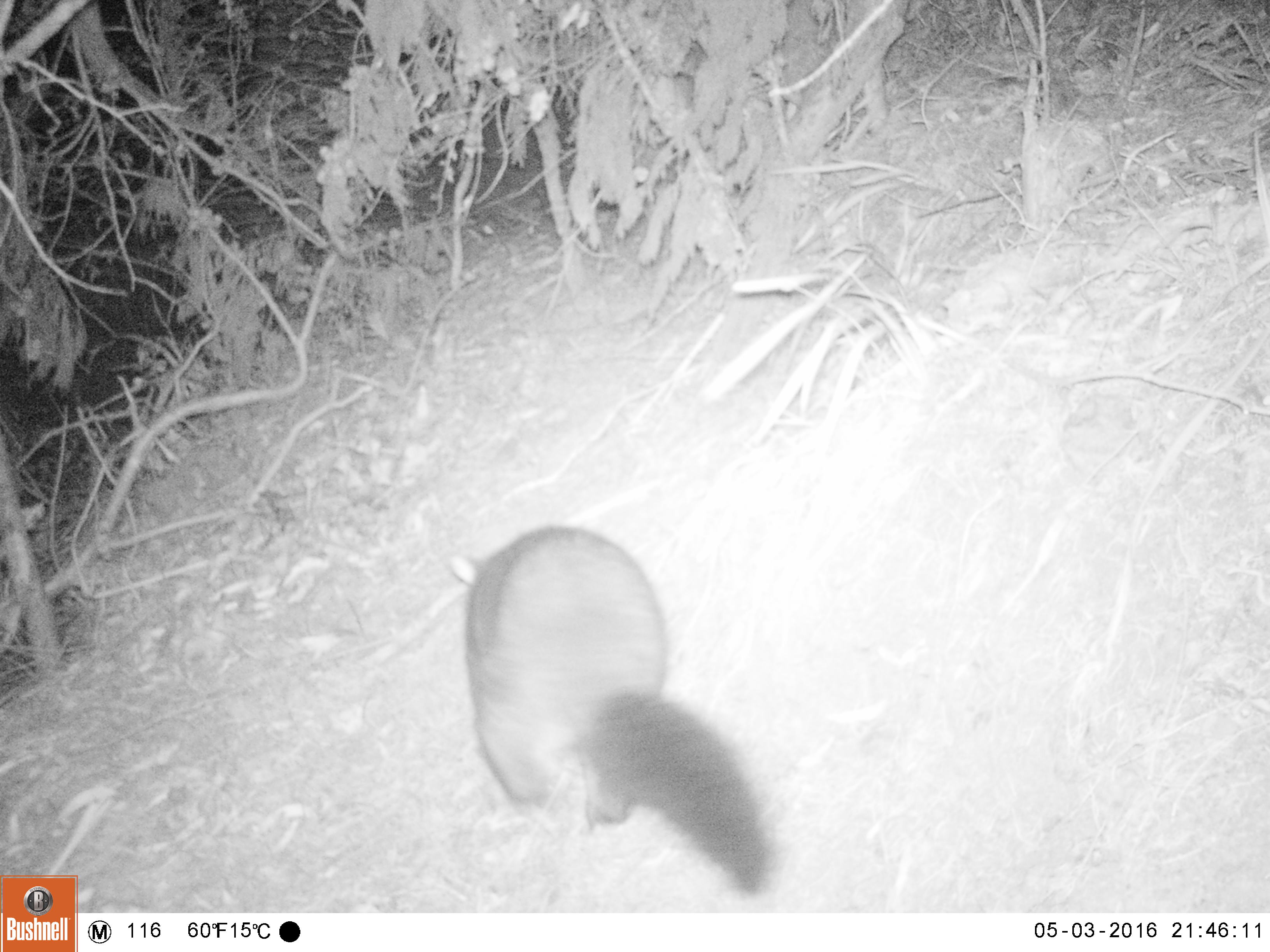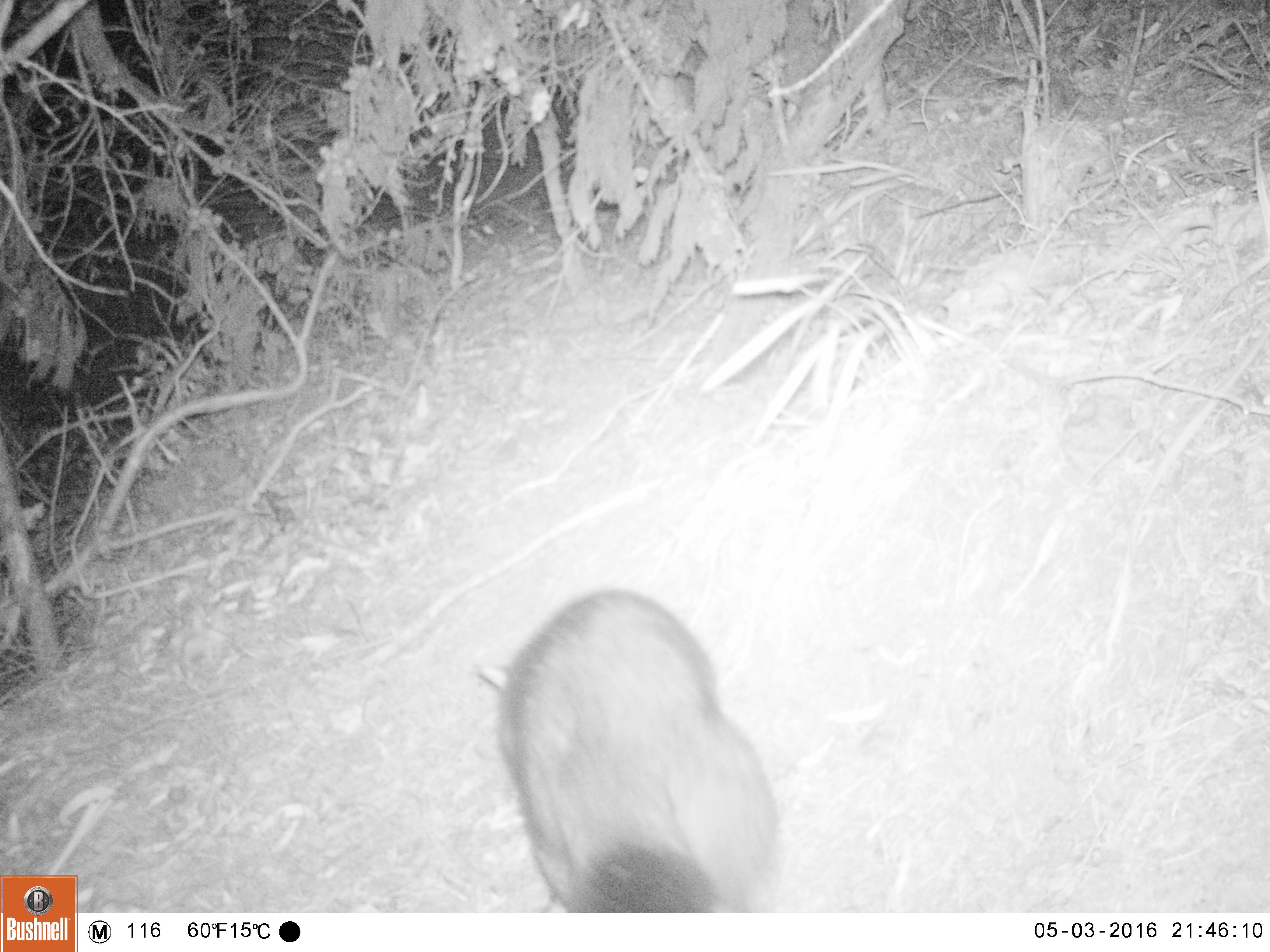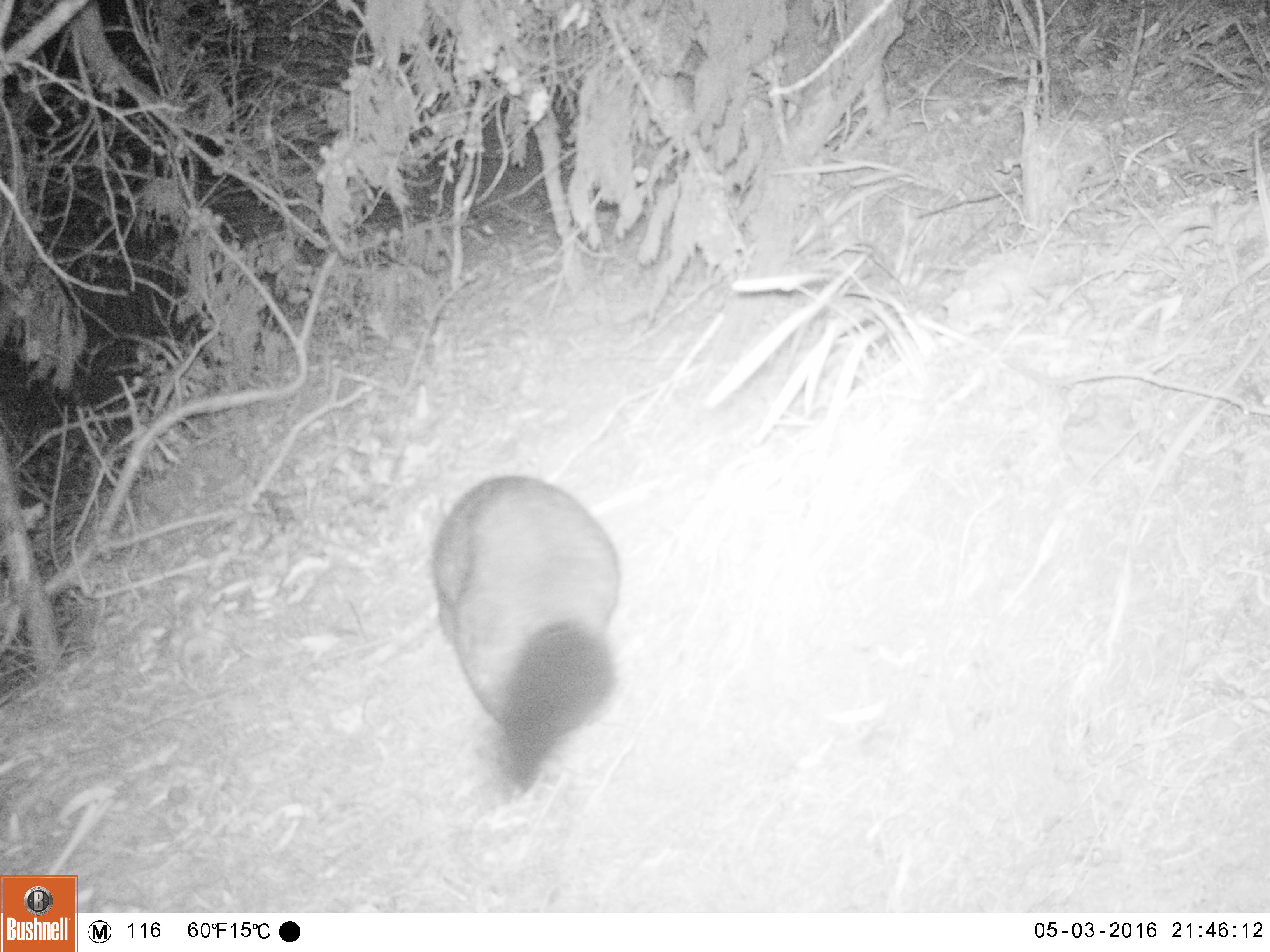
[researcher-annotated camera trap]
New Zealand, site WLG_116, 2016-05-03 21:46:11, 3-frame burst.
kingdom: Animalia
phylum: Chordata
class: Mammalia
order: Diprotodontia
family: Phalangeridae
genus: Trichosurus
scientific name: Trichosurus vulpecula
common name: common brushtail possum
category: possum